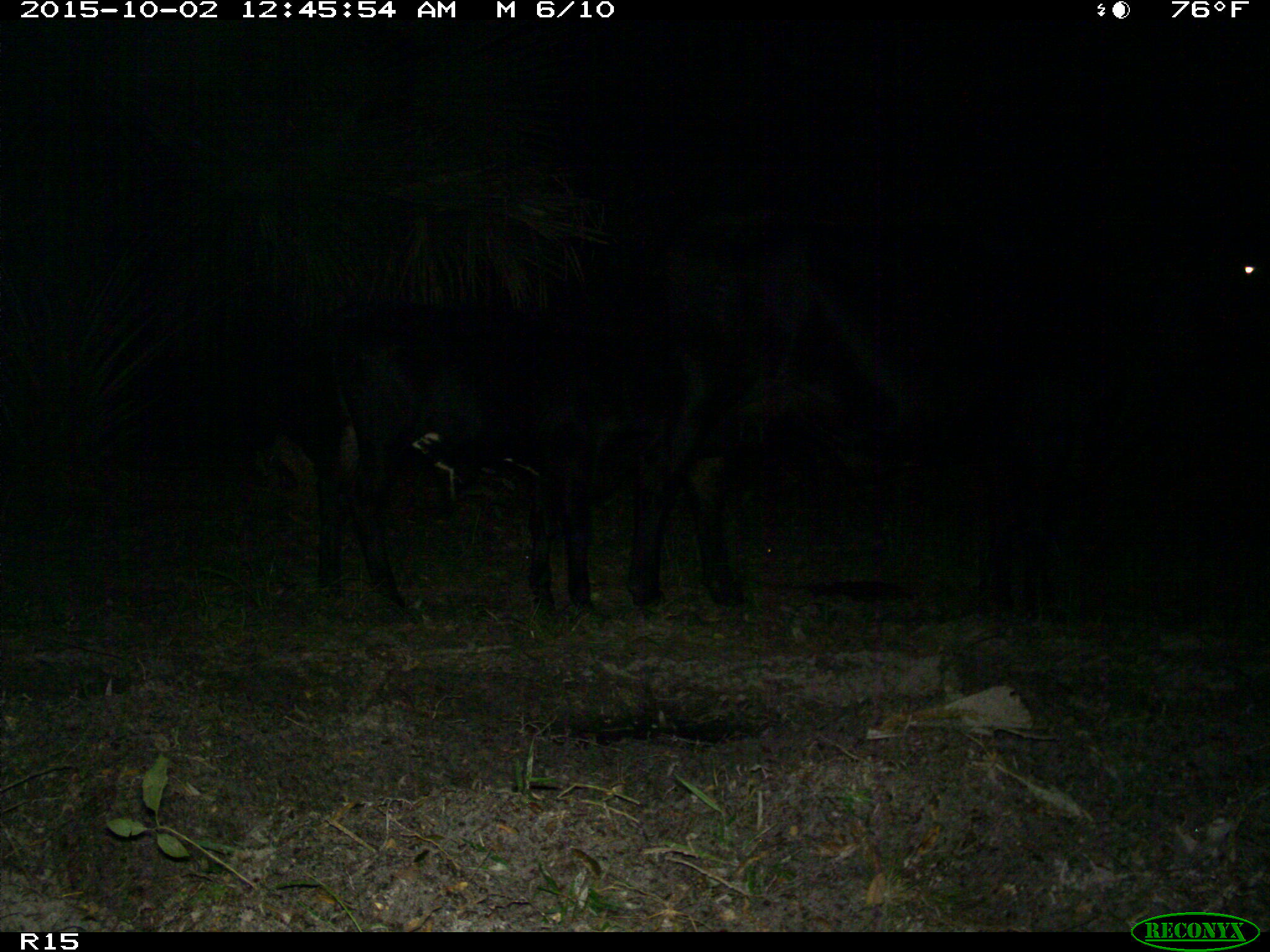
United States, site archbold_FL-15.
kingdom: Animalia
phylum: Chordata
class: Mammalia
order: Artiodactyla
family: Bovidae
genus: Bos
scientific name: Bos taurus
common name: domestic cow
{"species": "Bos taurus (domestic cow)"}